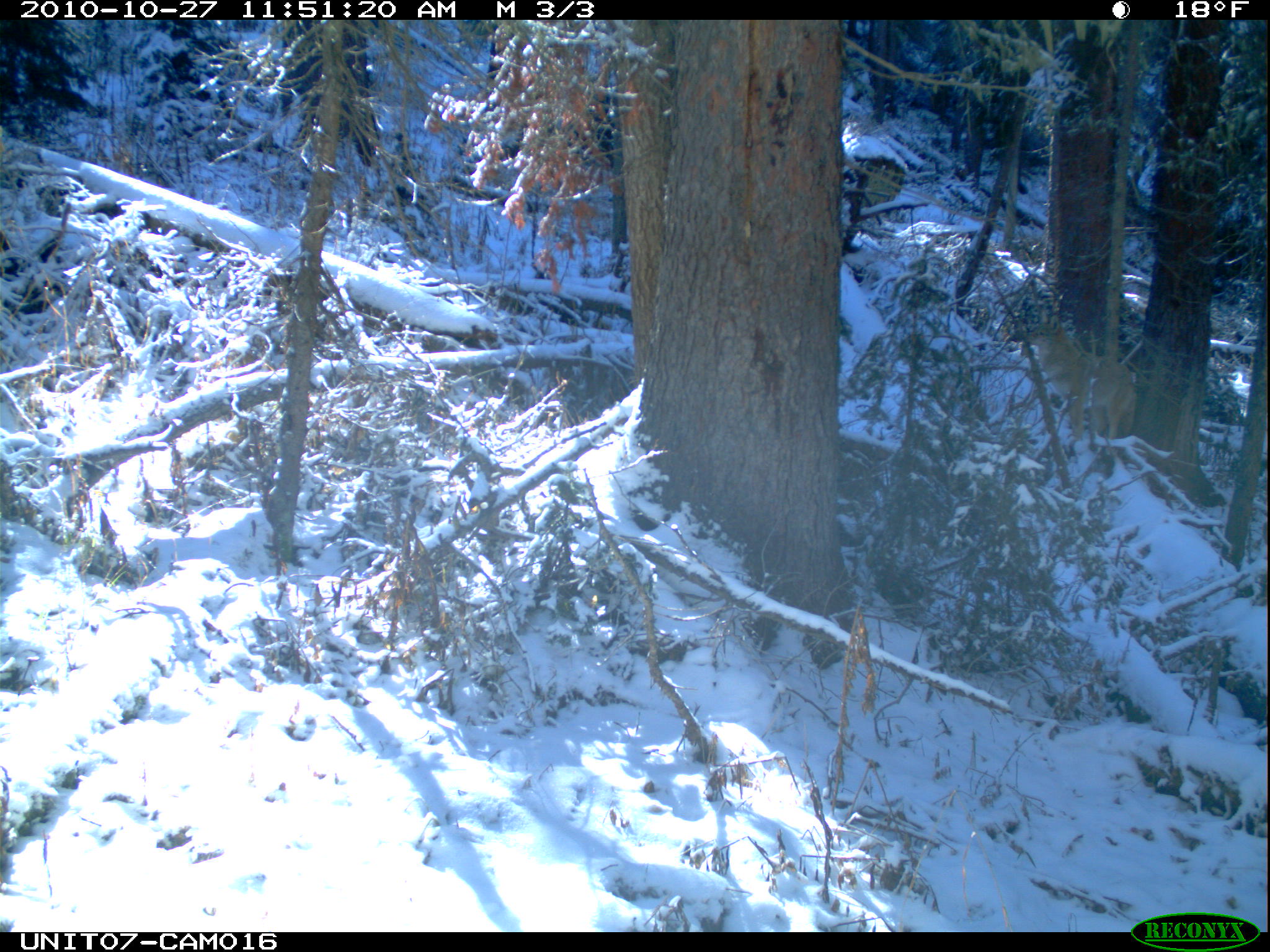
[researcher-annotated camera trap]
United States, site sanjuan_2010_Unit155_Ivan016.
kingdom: Animalia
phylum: Chordata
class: Mammalia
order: Carnivora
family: Canidae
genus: Canis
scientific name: Canis latrans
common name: coyote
Canis latrans (coyote).